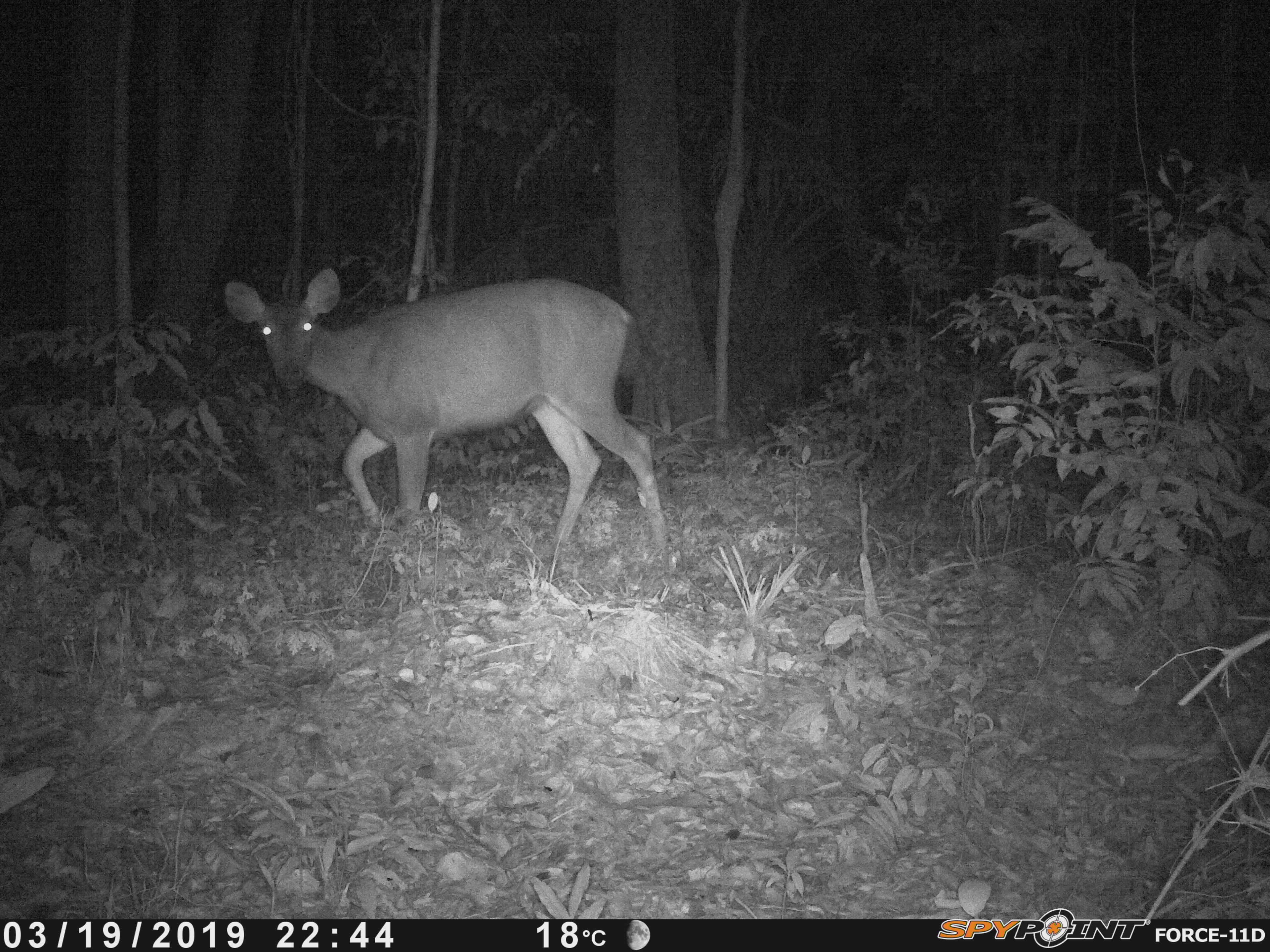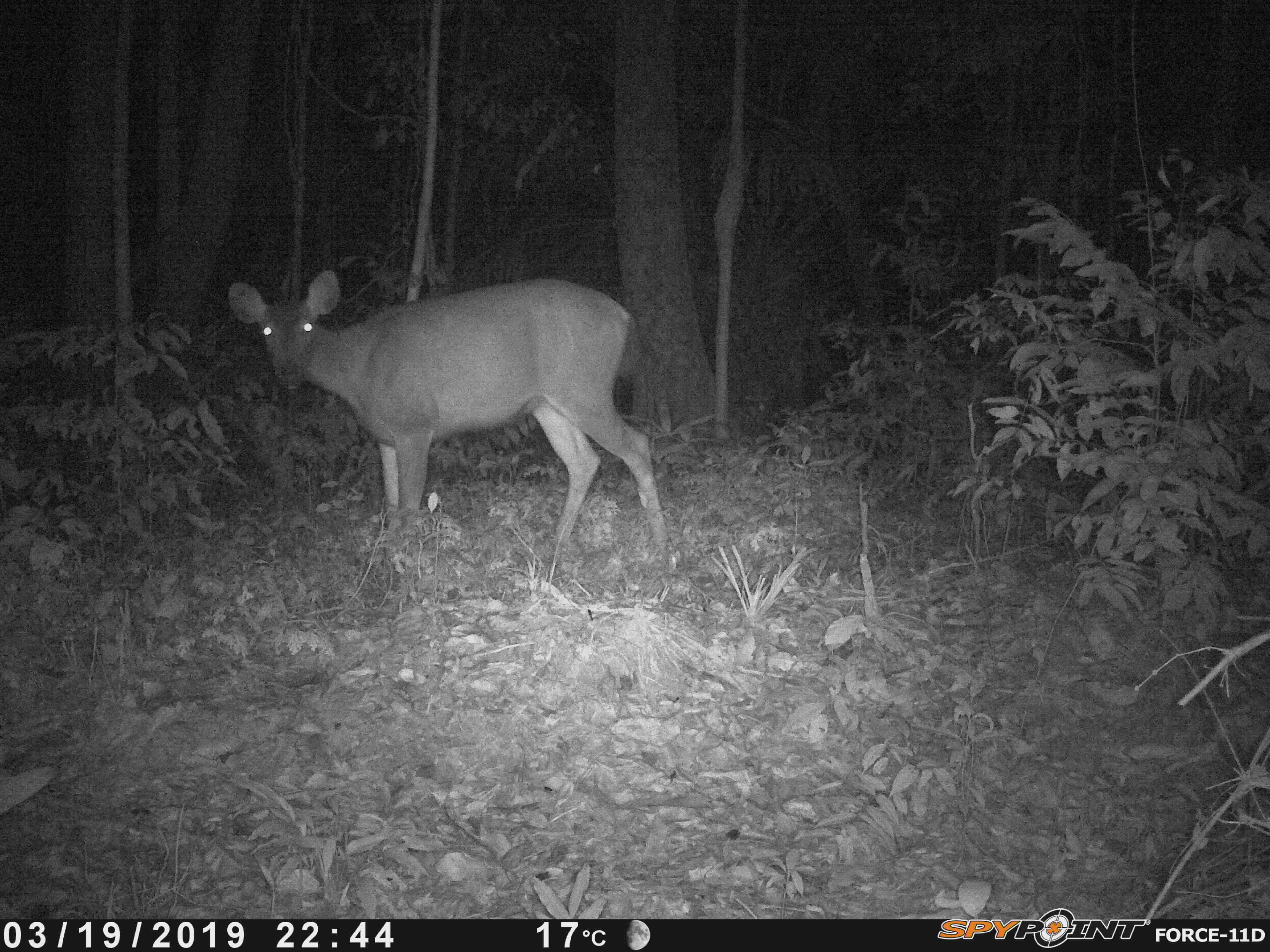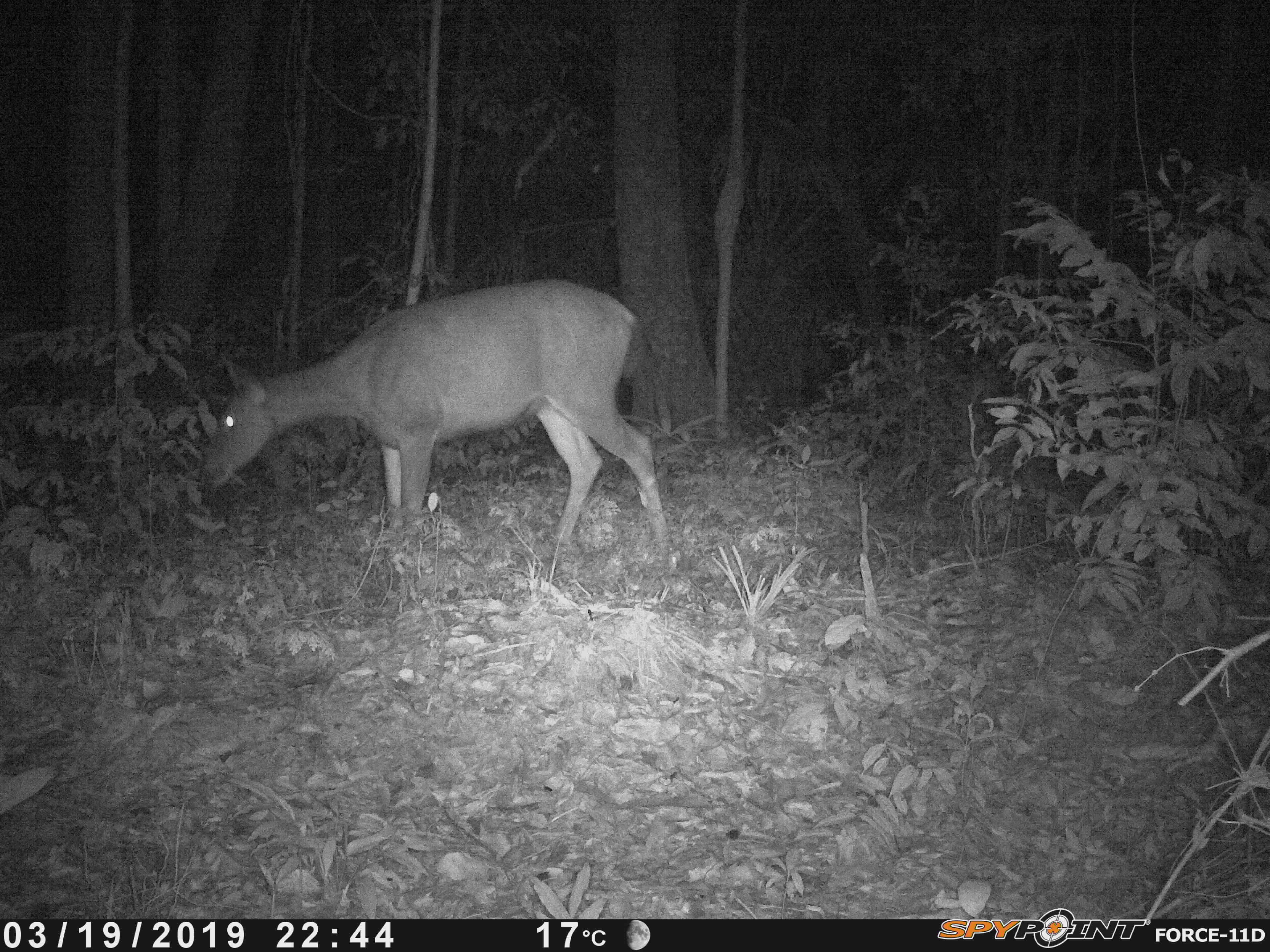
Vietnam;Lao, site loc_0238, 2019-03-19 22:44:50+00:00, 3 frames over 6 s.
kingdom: Animalia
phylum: Chordata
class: Mammalia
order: Artiodactyla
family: Cervidae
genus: Rusa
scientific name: Rusa unicolor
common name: sambar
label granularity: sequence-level